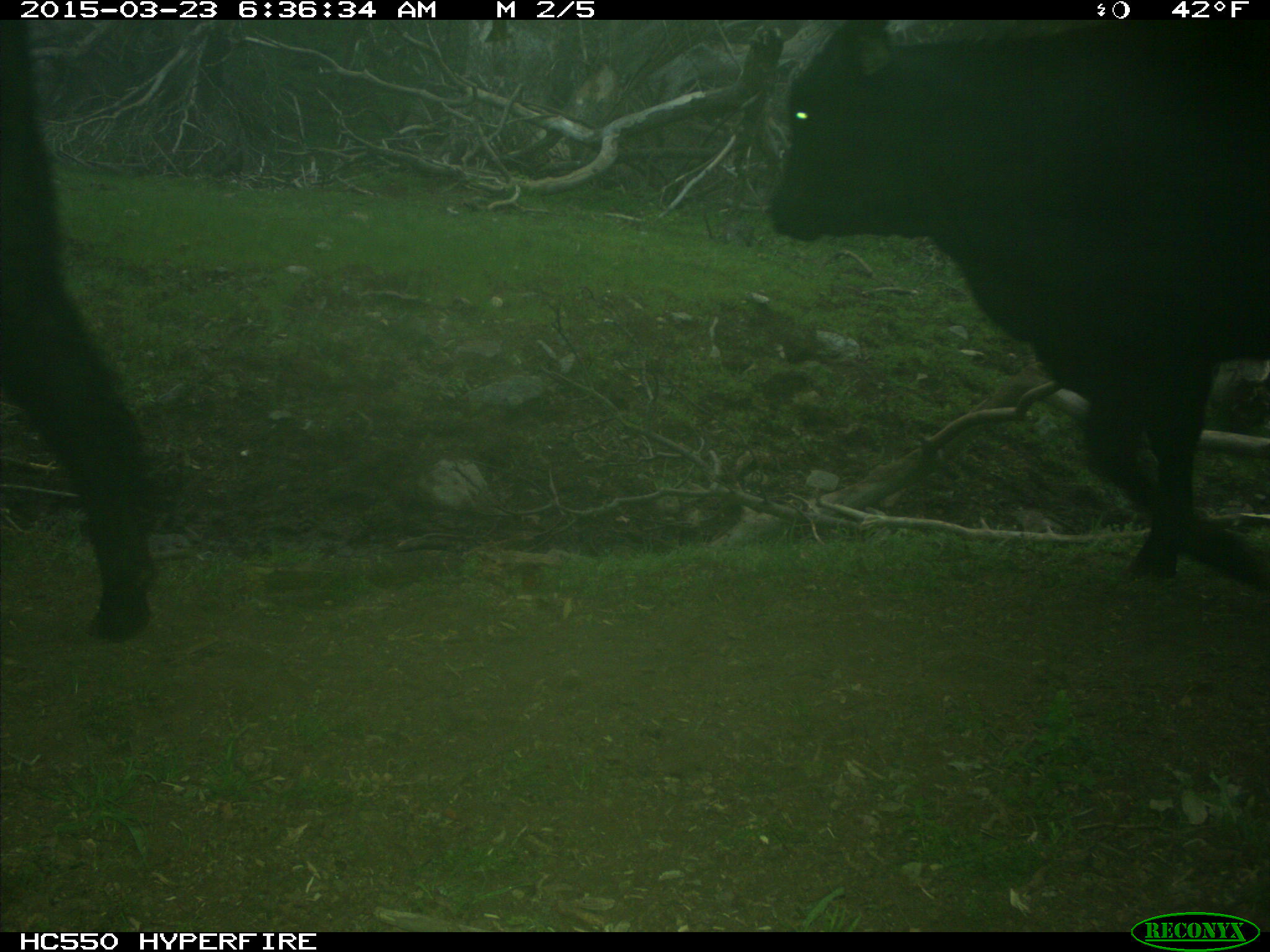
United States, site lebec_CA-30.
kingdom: Animalia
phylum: Chordata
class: Mammalia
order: Artiodactyla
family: Bovidae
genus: Bos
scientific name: Bos taurus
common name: domestic cow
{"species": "Bos taurus (domestic cow)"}